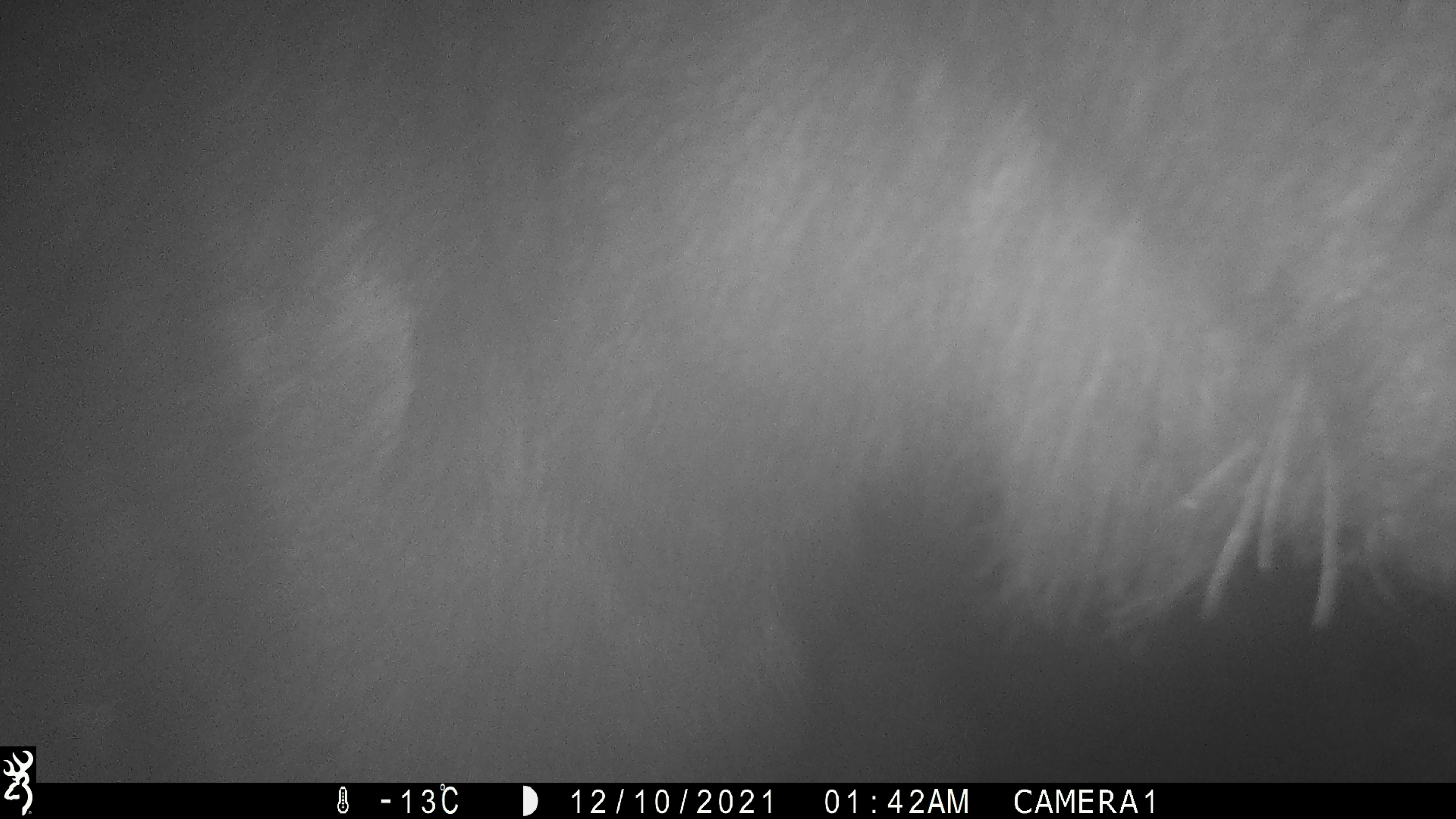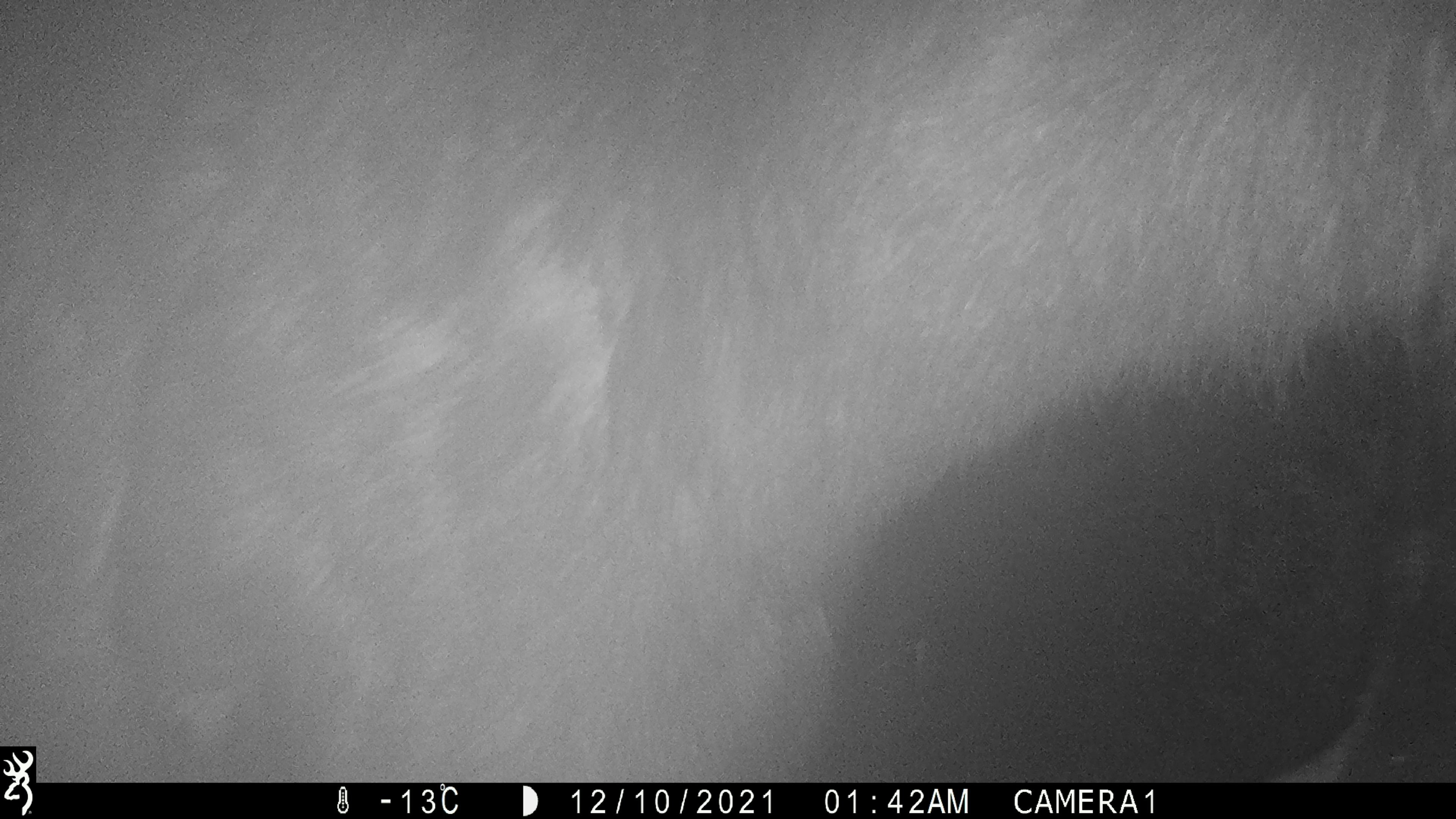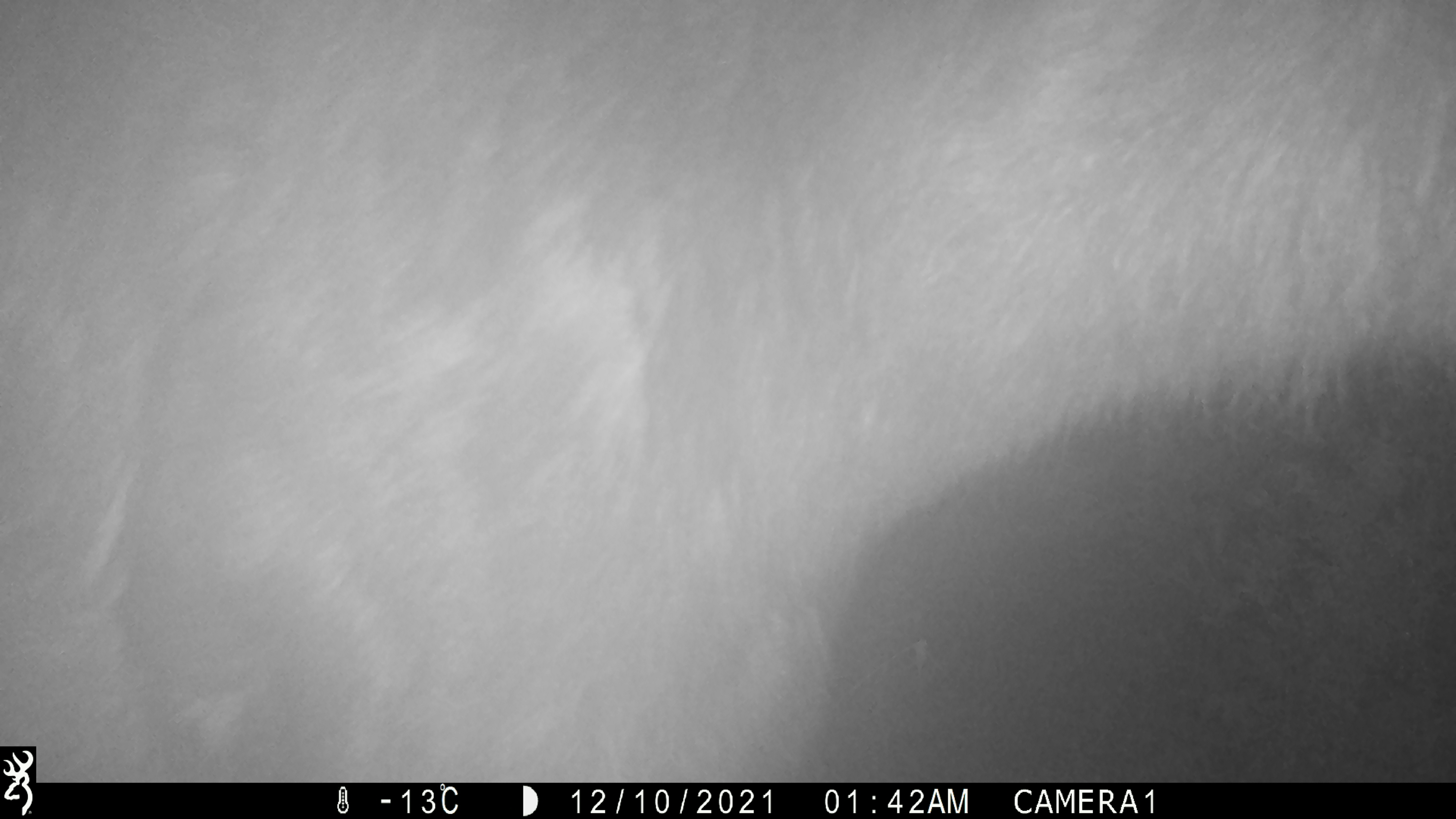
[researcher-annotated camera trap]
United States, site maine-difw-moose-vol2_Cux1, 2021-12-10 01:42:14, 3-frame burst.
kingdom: Animalia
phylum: Chordata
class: Mammalia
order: Artiodactyla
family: Cervidae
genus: Alces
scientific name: Alces alces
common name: moose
Moose (Alces alces).